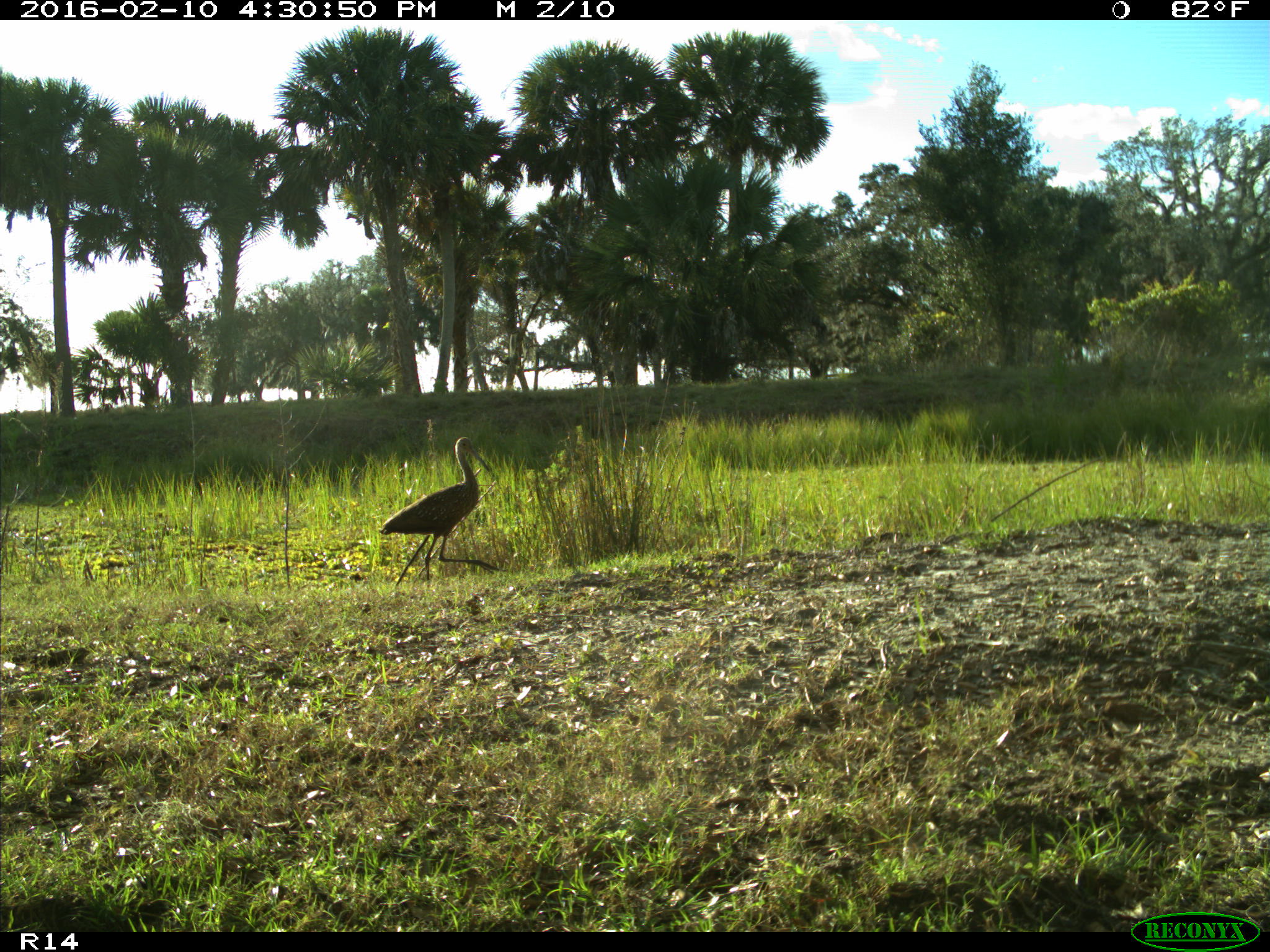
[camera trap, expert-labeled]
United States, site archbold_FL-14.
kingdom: Animalia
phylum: Chordata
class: Aves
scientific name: Aves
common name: birds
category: unidentified bird